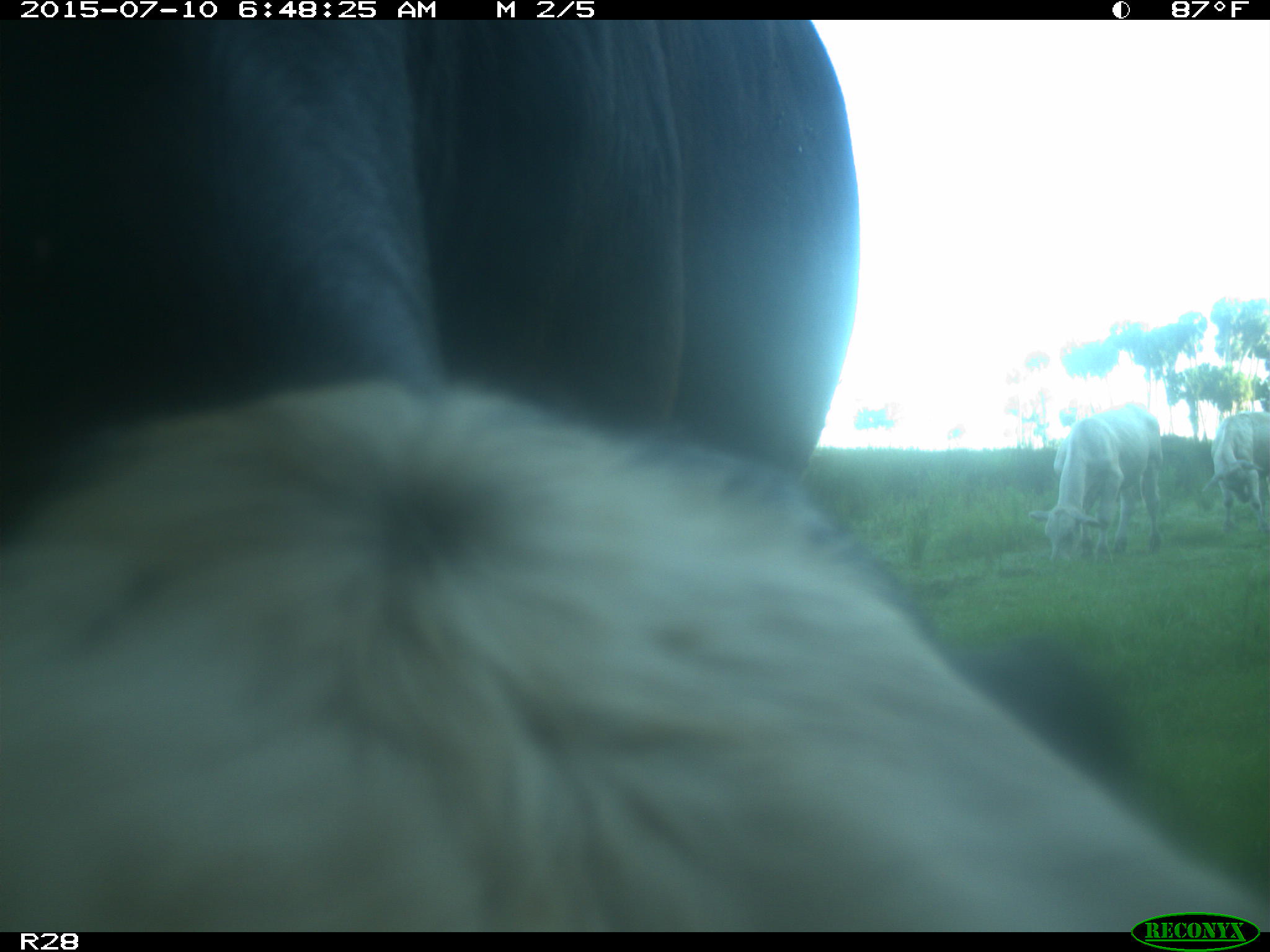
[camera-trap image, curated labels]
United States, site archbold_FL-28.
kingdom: Animalia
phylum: Chordata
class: Mammalia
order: Artiodactyla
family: Bovidae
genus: Bos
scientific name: Bos taurus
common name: domestic cow